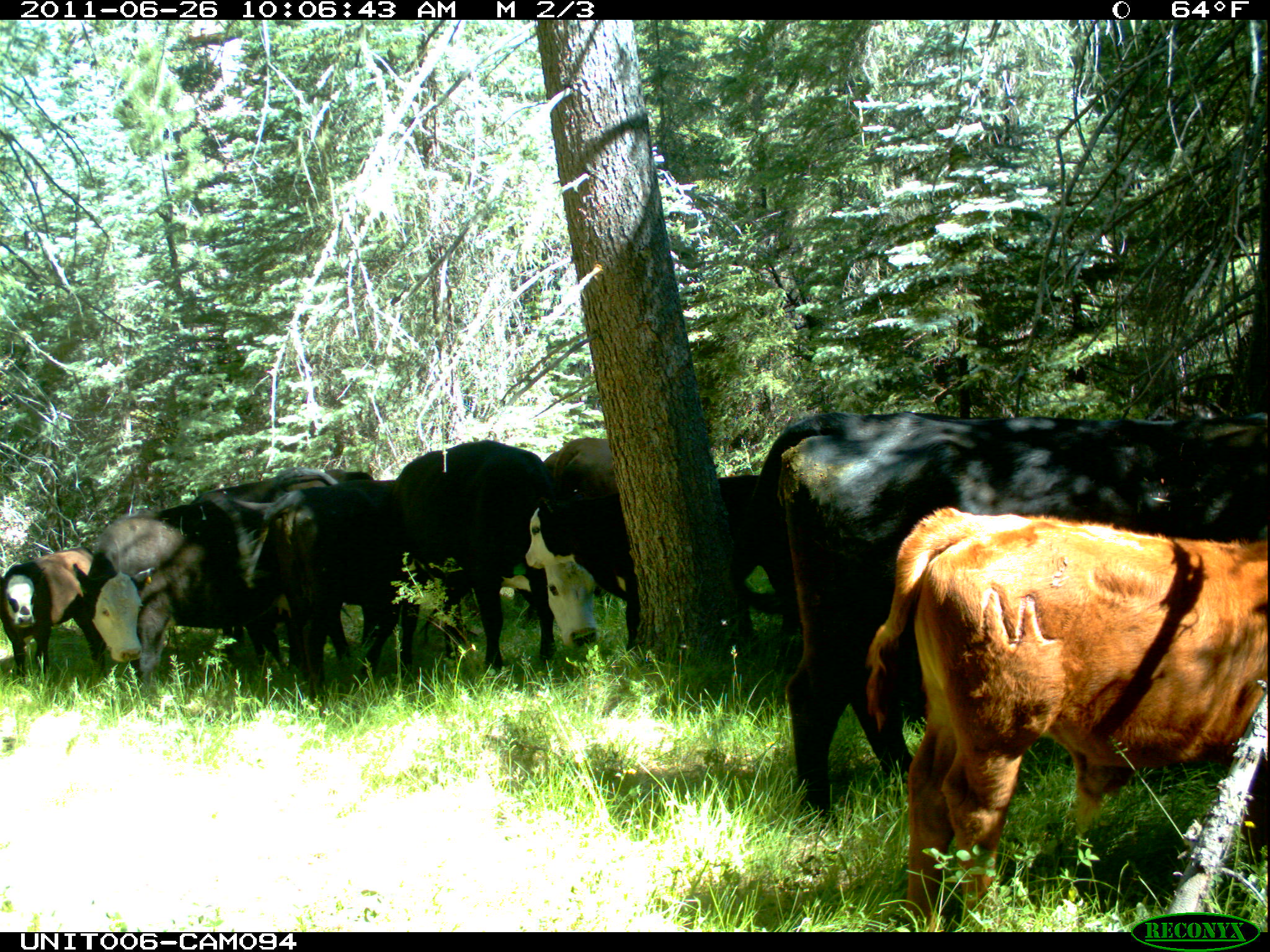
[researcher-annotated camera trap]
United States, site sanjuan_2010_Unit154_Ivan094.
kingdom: Animalia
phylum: Chordata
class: Mammalia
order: Artiodactyla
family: Bovidae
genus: Bos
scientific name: Bos taurus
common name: domestic cow